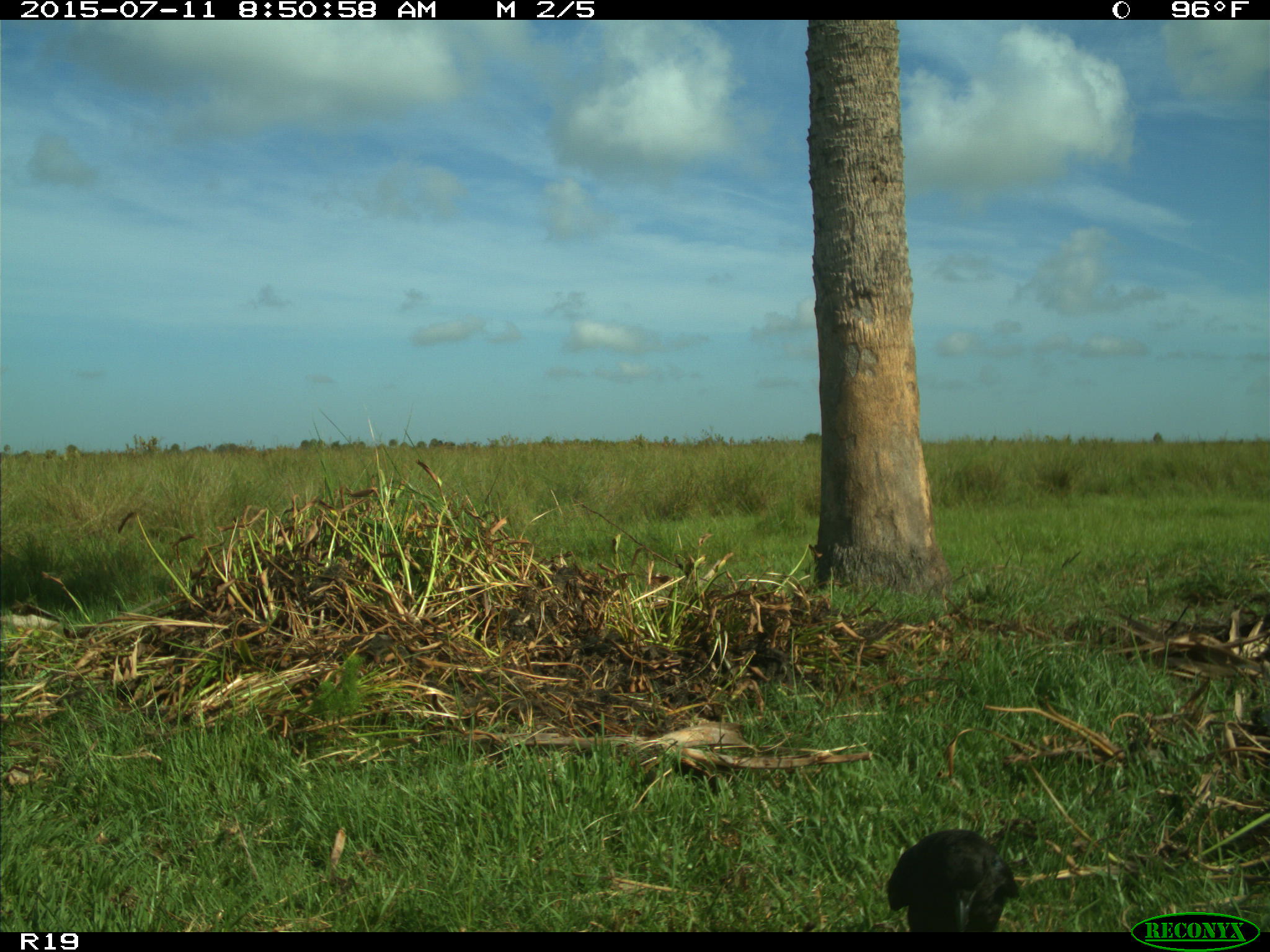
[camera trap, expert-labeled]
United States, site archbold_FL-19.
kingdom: Animalia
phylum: Chordata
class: Aves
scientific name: Aves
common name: birds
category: unidentified bird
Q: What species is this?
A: Unidentified bird (birds) (Aves).